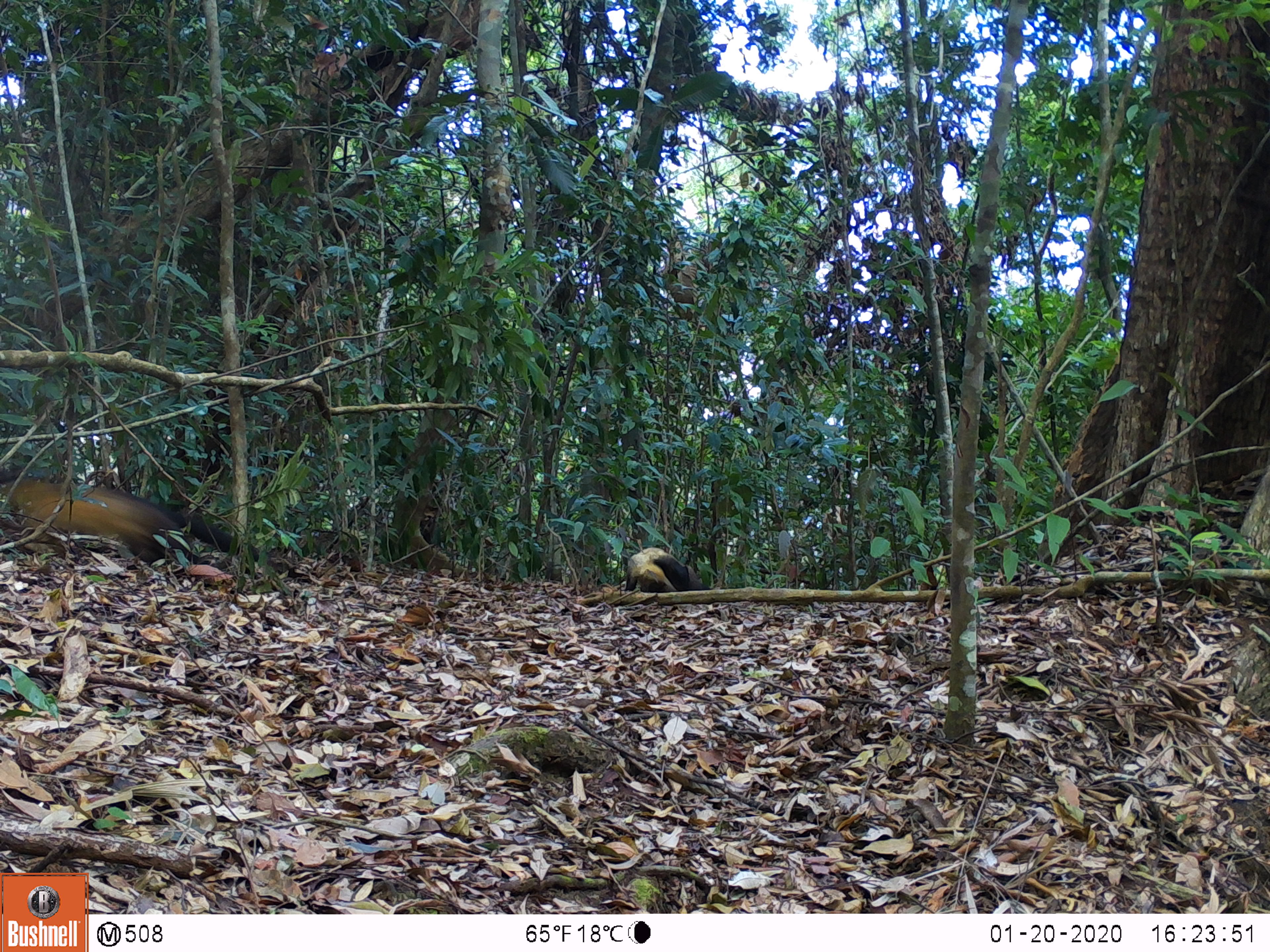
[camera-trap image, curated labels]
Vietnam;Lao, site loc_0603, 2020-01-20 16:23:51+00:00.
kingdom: Animalia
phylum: Chordata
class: Mammalia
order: Carnivora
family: Mustelidae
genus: Martes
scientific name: Martes flavigula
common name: yellow-throated marten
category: yellow throated marten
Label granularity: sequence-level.